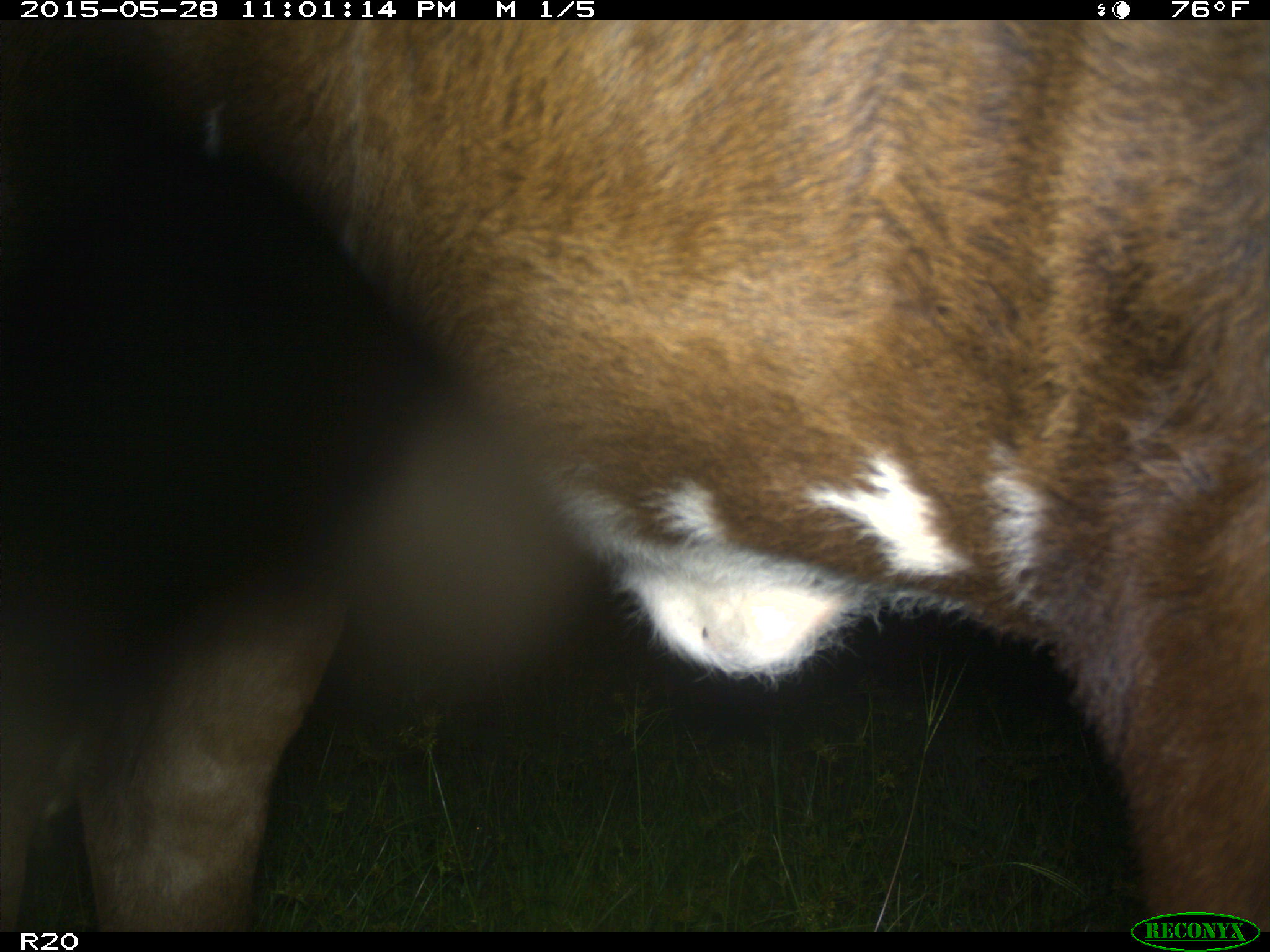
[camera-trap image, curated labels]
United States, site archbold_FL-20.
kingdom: Animalia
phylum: Chordata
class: Mammalia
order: Artiodactyla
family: Bovidae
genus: Bos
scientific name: Bos taurus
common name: domestic cow